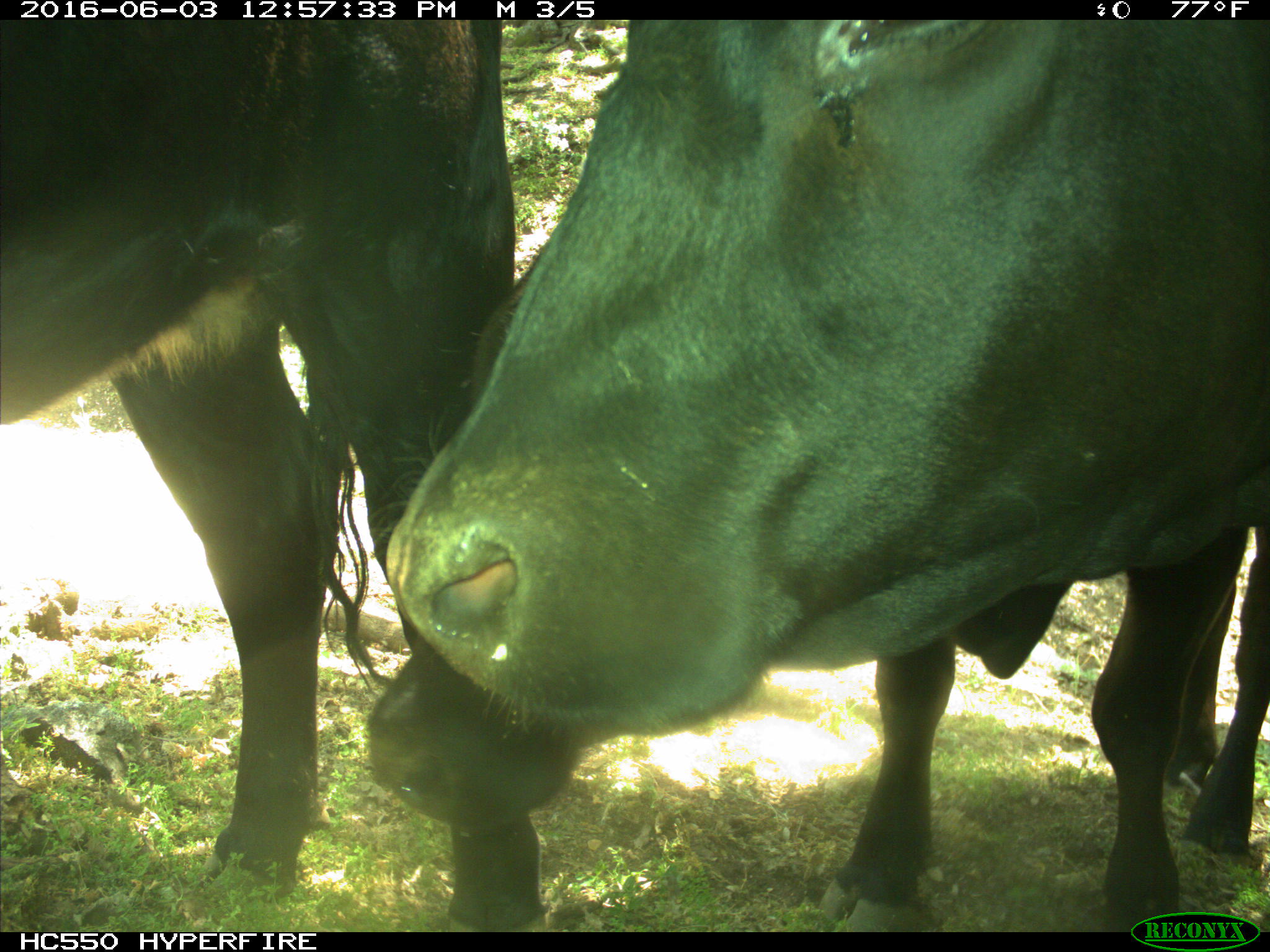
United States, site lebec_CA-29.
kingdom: Animalia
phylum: Chordata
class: Mammalia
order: Artiodactyla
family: Bovidae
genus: Bos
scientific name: Bos taurus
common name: domestic cow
Bos taurus (domestic cow).